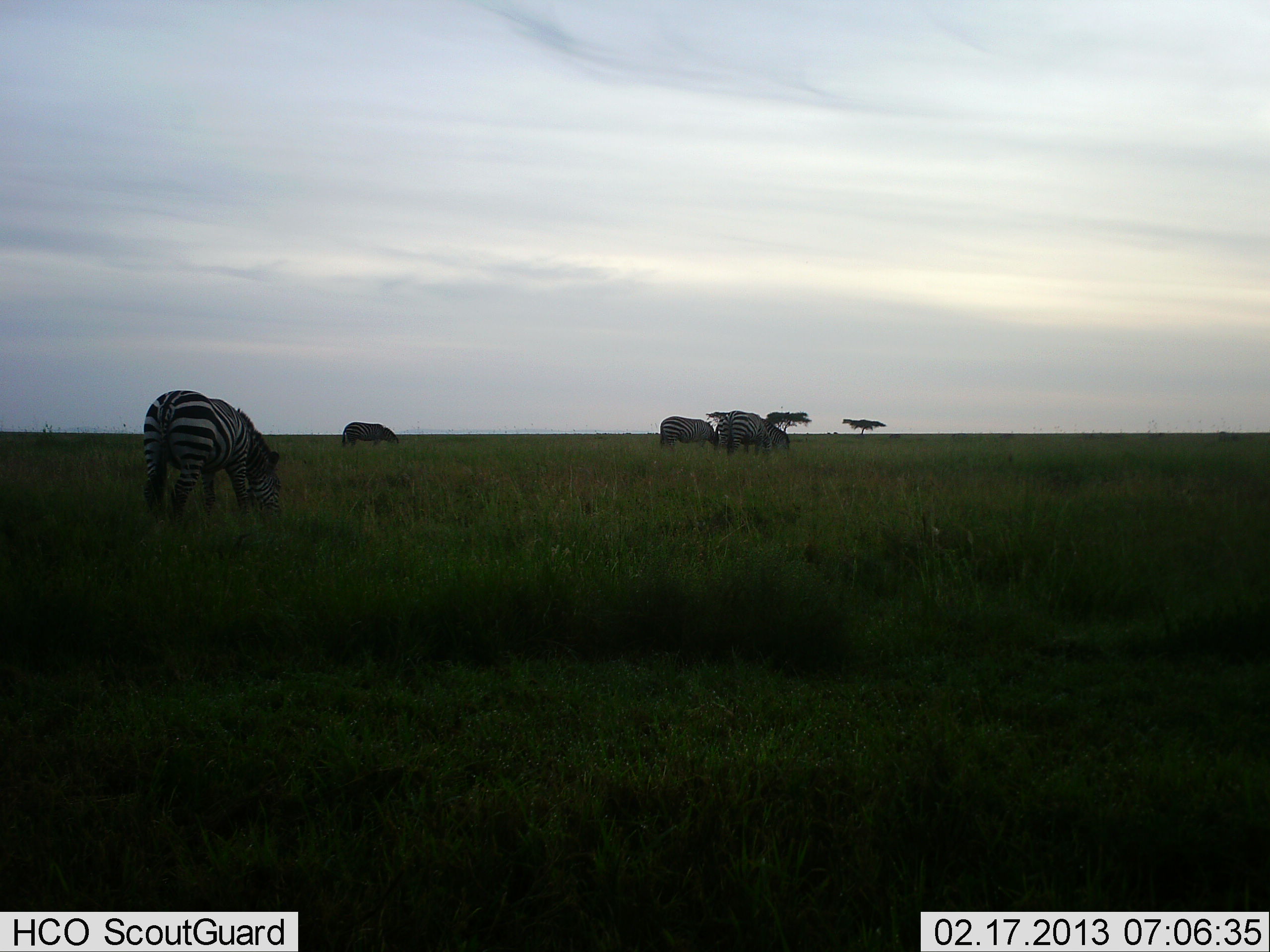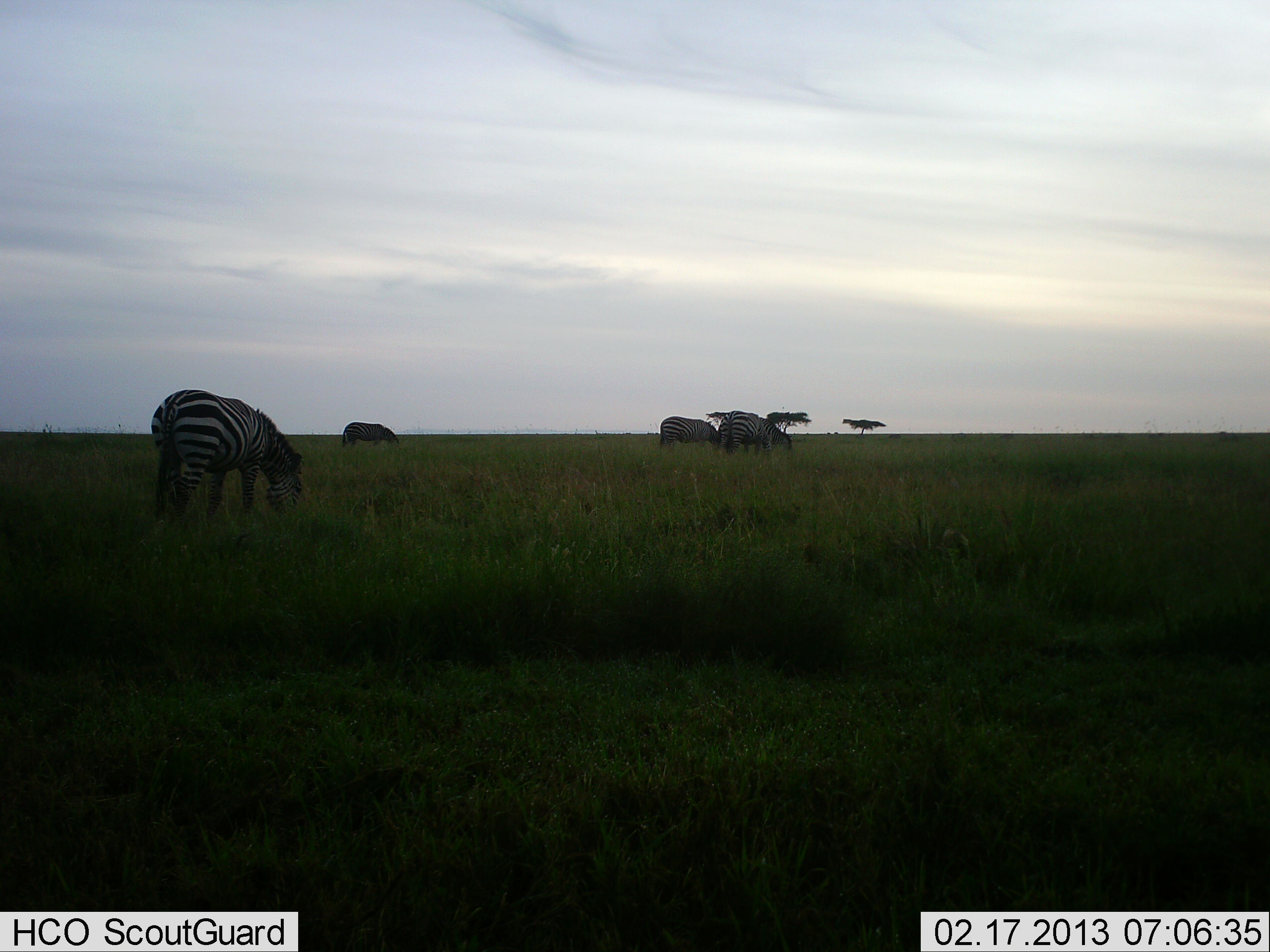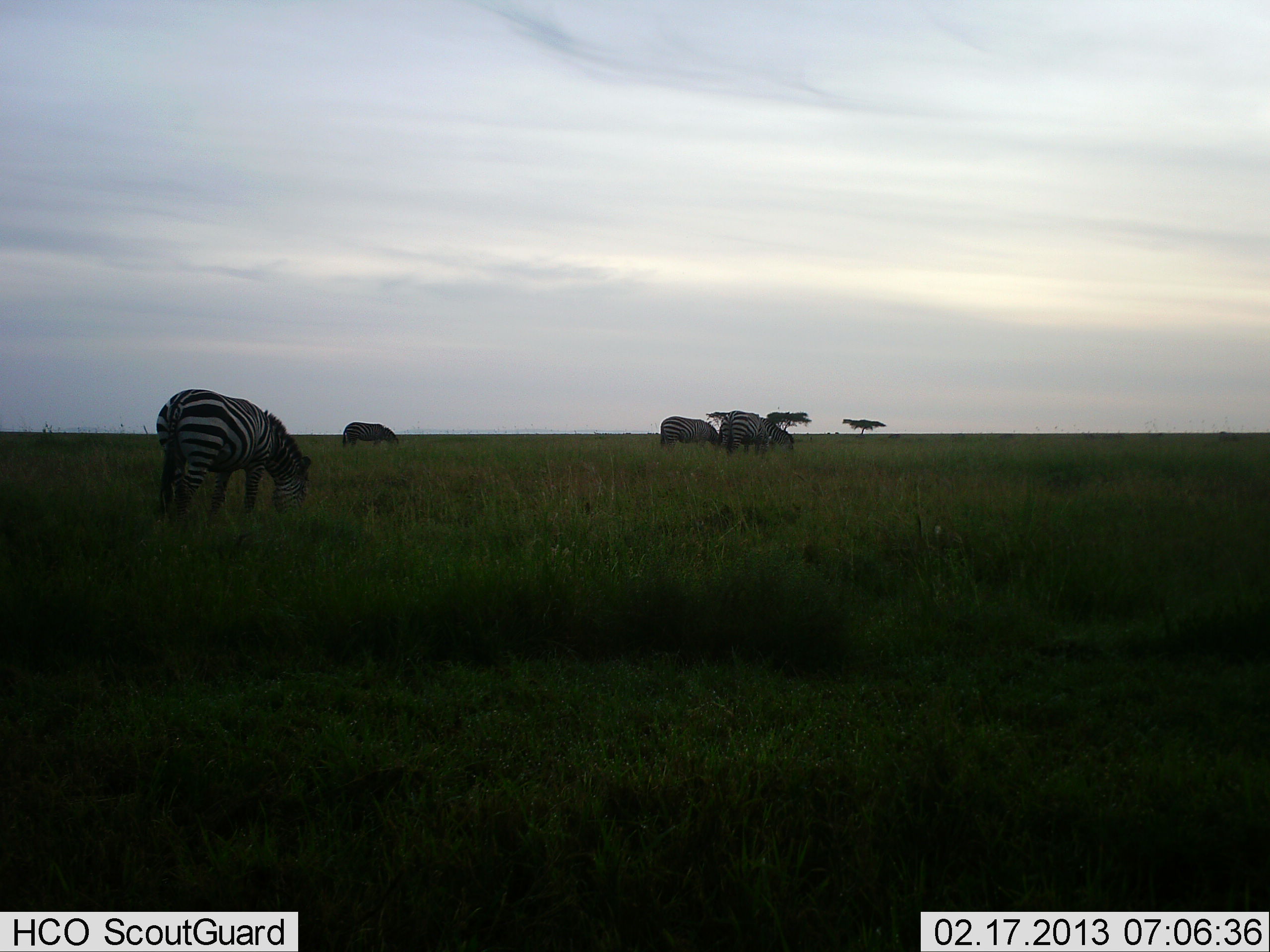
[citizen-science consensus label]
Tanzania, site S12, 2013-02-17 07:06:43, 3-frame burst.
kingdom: Animalia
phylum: Chordata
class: Mammalia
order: Perissodactyla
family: Equidae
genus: Equus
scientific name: Equus quagga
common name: plains zebra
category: zebra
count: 4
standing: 19%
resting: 5%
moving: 10%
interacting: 0%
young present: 0%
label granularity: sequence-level